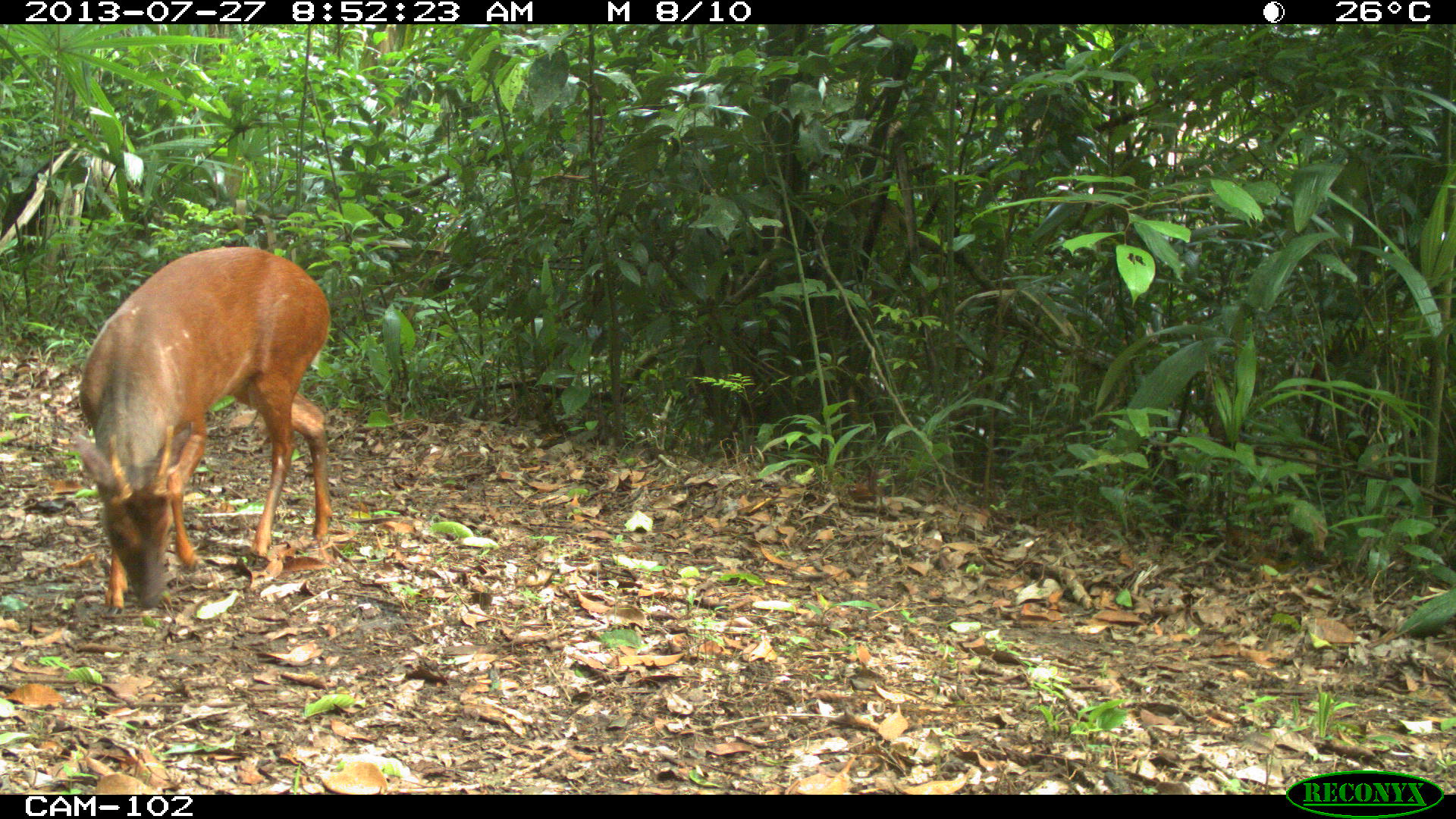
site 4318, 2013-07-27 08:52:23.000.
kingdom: Animalia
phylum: Chordata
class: Mammalia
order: Artiodactyla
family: Cervidae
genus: Mazama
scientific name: Mazama temama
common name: central american red brocket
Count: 1.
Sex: male.